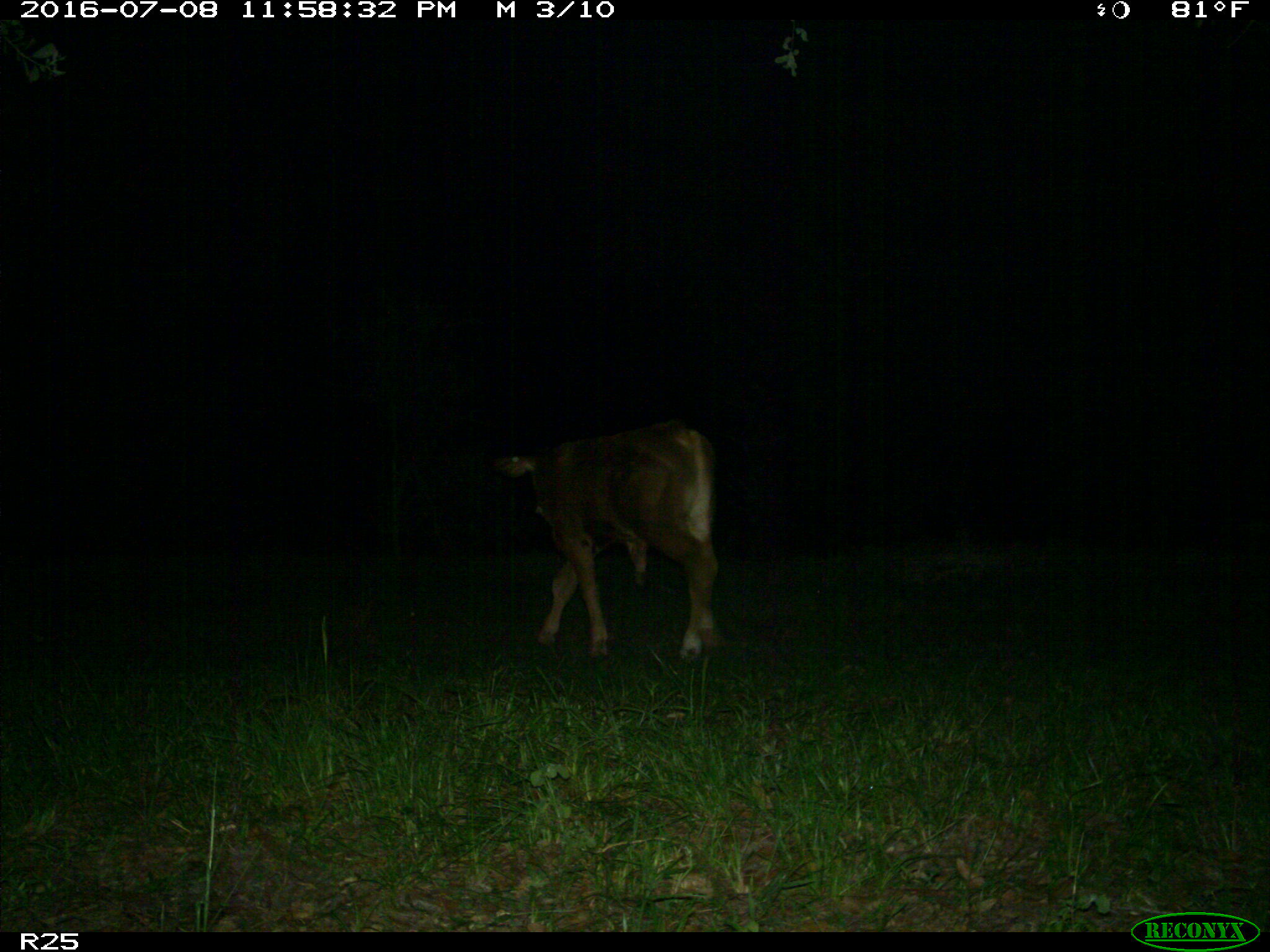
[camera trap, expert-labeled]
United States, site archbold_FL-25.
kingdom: Animalia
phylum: Chordata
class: Mammalia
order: Artiodactyla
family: Bovidae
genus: Bos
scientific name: Bos taurus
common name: domestic cow